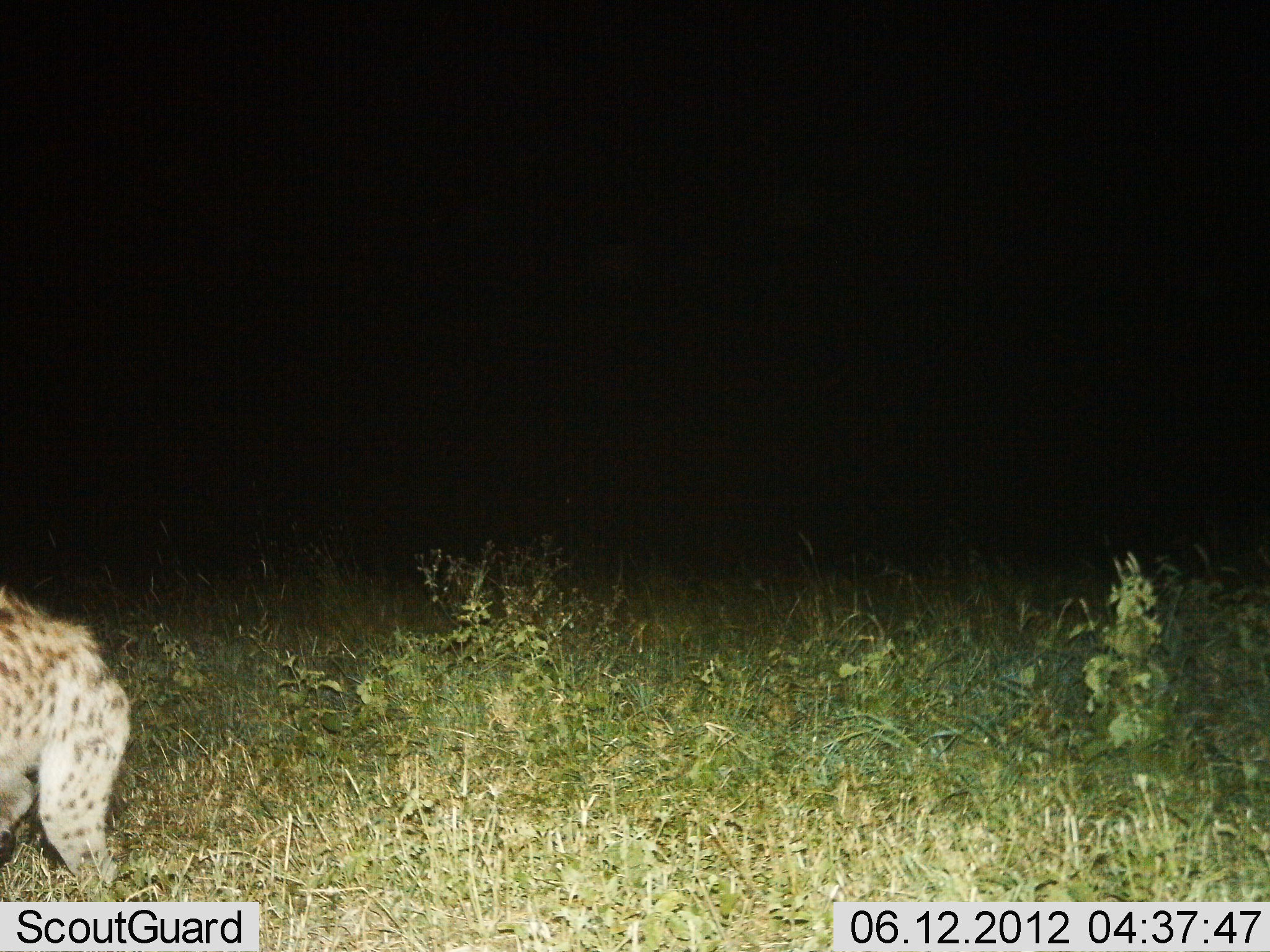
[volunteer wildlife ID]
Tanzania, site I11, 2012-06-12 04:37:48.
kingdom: Animalia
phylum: Chordata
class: Mammalia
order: Carnivora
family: Hyaenidae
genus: Crocuta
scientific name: Crocuta crocuta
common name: spotted hyena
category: hyenaspotted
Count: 1.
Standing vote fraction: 80%.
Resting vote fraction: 0%.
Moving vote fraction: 20%.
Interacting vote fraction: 0%.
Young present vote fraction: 0%.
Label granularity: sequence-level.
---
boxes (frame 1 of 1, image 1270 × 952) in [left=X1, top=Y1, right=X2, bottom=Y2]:
animal: [left=0, top=586, right=134, bottom=902]